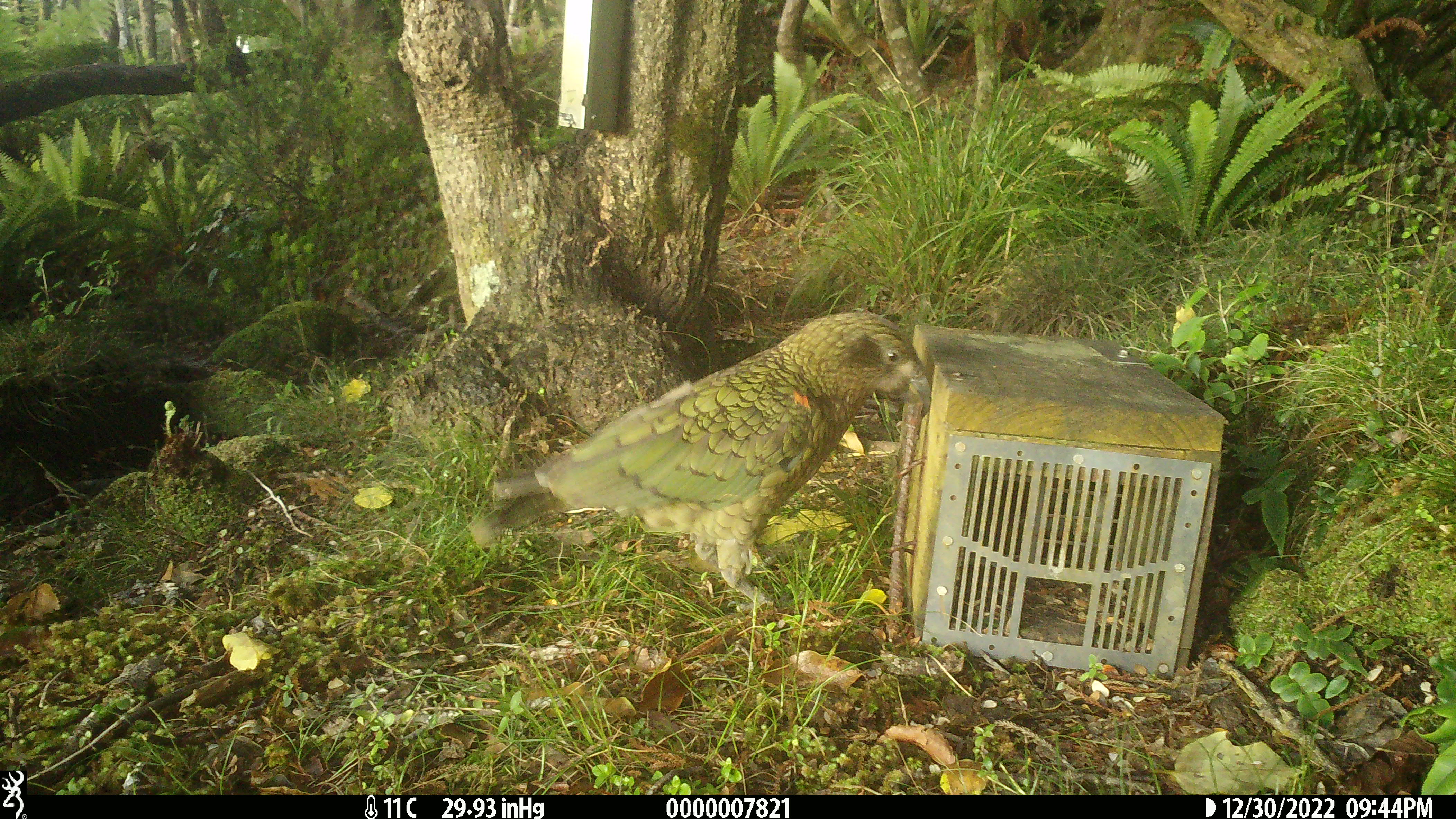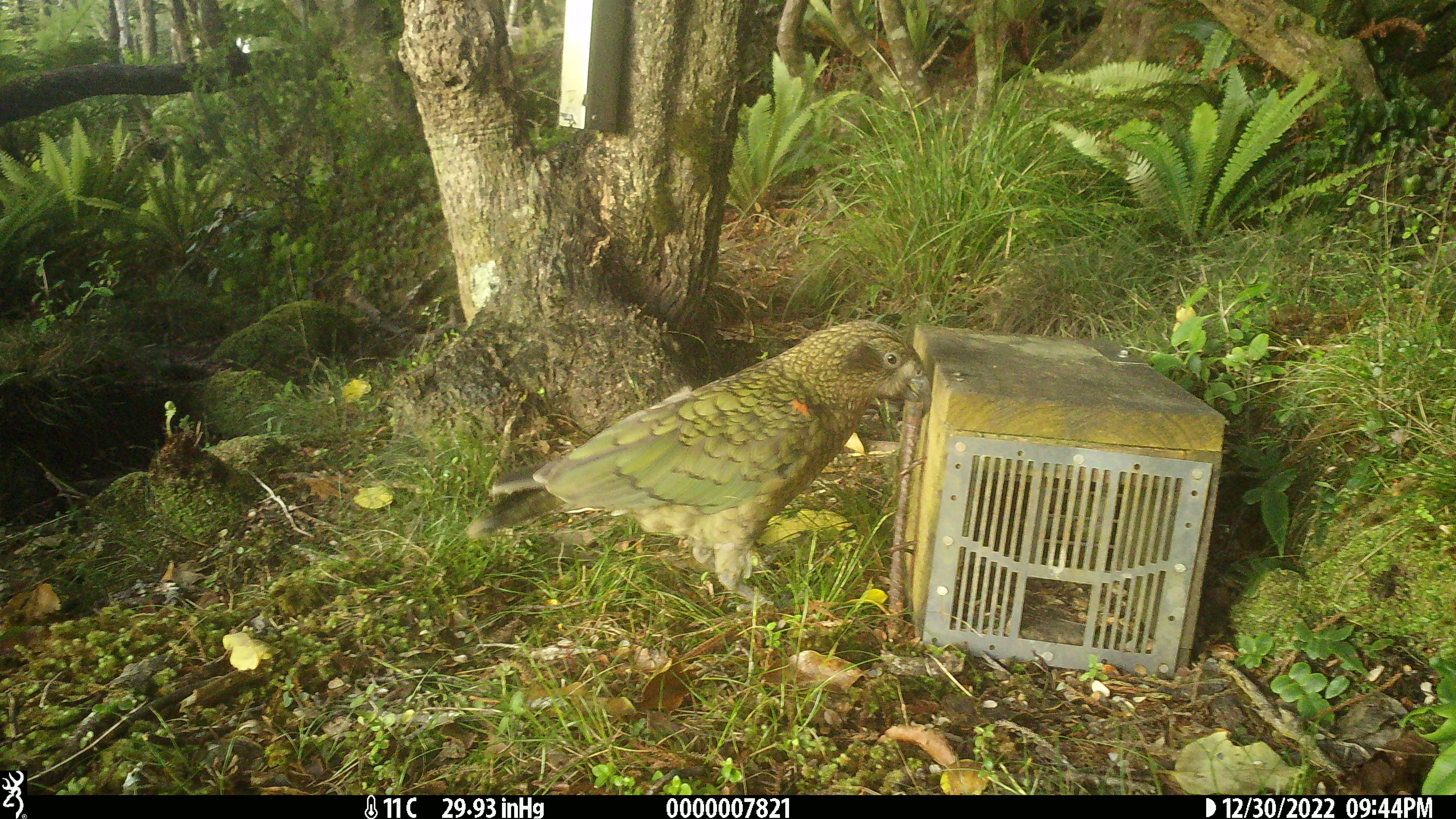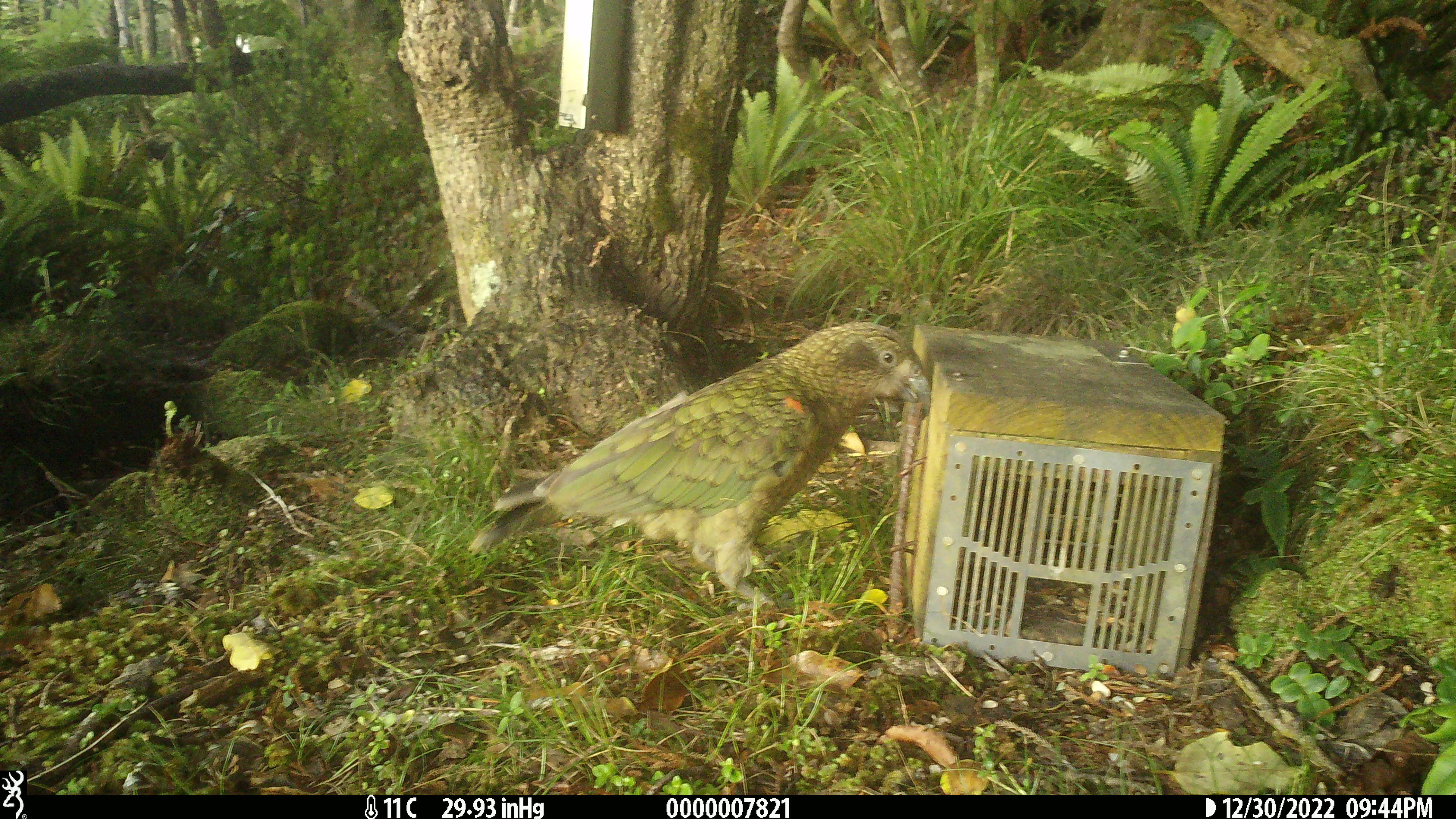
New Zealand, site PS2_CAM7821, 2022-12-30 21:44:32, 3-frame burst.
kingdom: Animalia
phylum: Chordata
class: Aves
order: Psittaciformes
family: Strigopidae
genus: Nestor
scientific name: Nestor notabilis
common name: kea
Kea (Nestor notabilis).